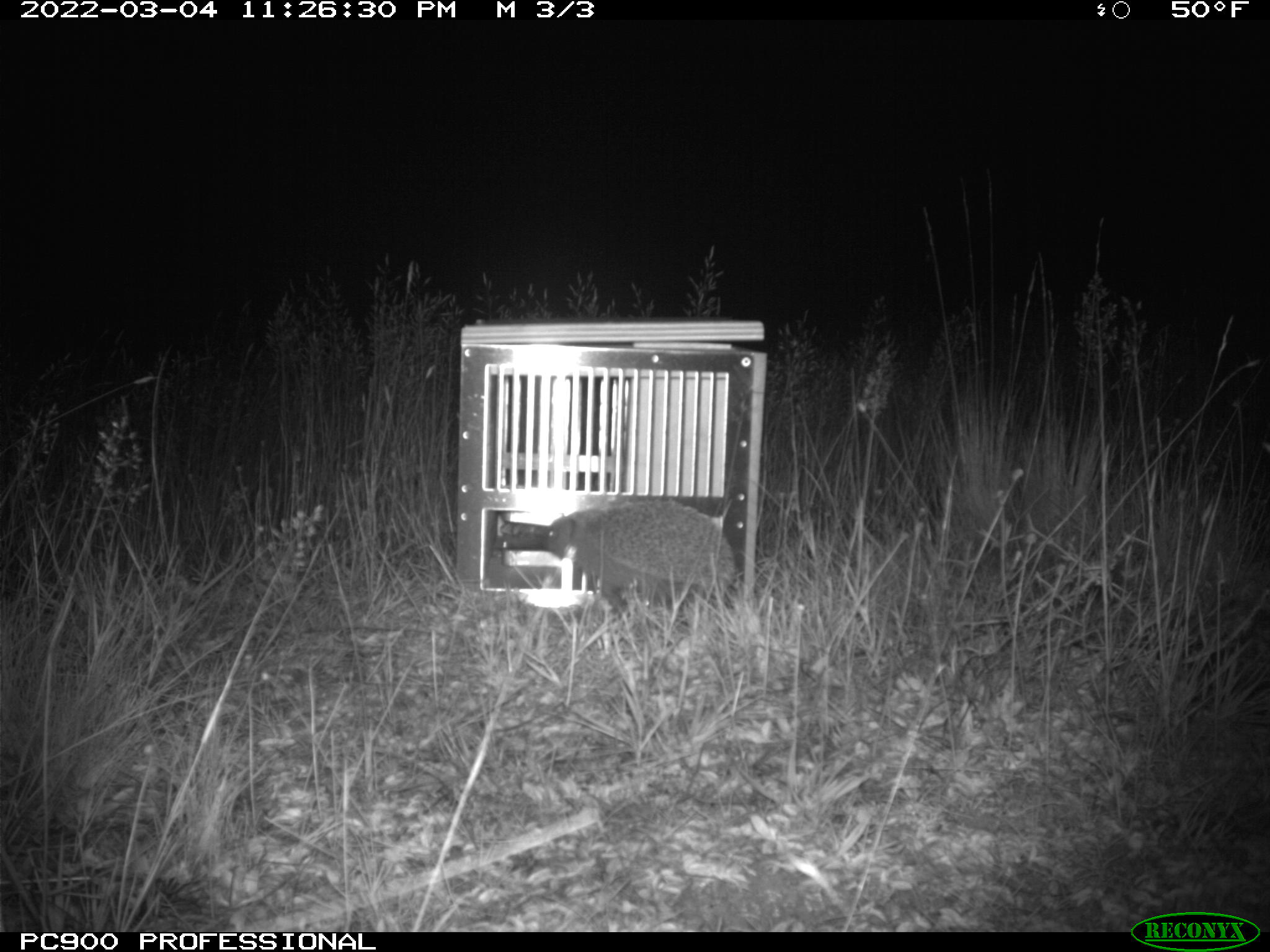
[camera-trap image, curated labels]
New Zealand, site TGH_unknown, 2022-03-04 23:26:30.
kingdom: Animalia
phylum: Chordata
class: Mammalia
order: Eulipotyphla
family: Erinaceidae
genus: Erinaceus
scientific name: Erinaceus europaeus europaeus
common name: european hedgehog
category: hedgehog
Hedgehog (european hedgehog) (Erinaceus europaeus europaeus).